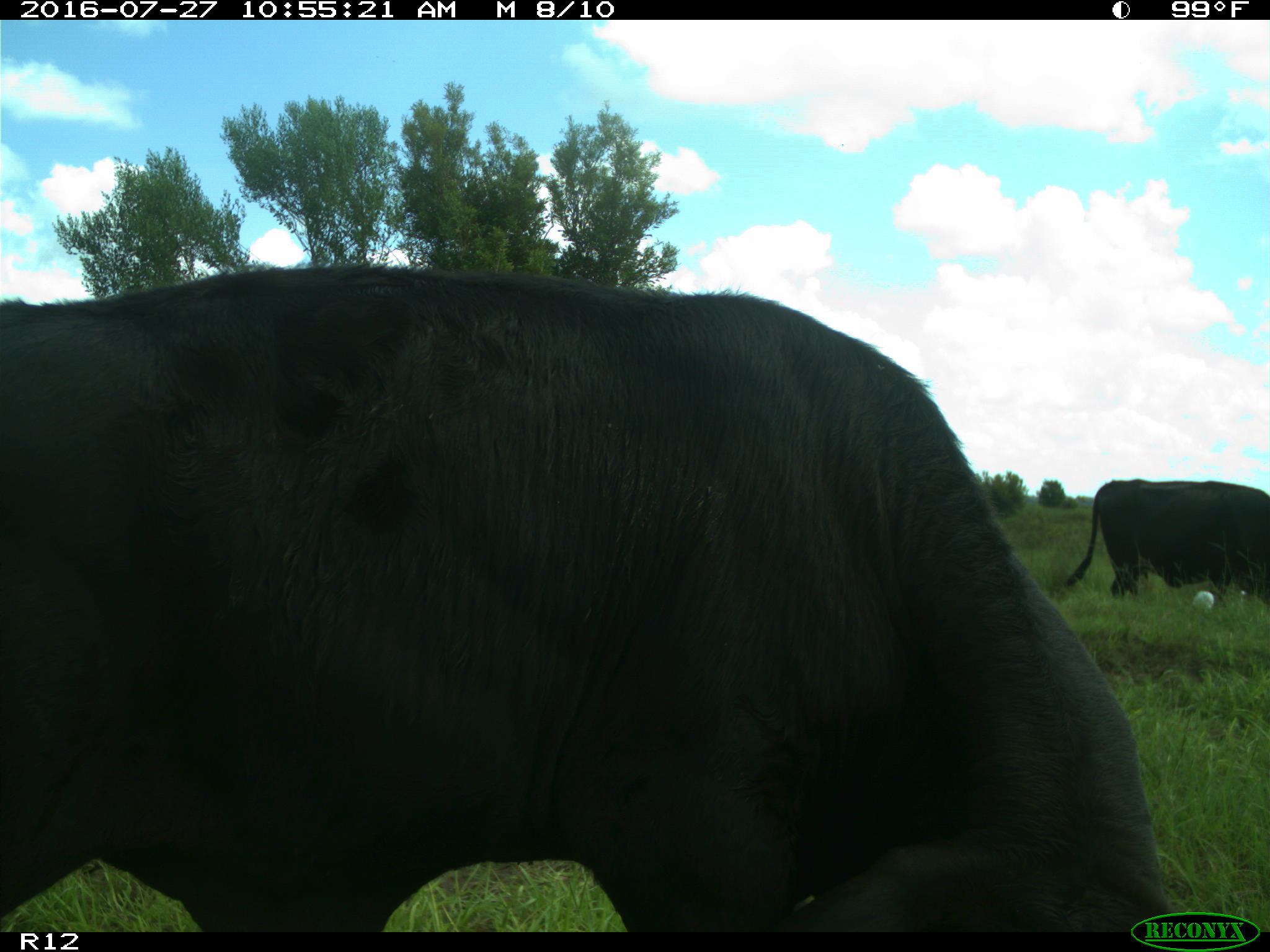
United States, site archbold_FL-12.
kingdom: Animalia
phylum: Chordata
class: Mammalia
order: Artiodactyla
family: Bovidae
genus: Bos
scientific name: Bos taurus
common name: domestic cow